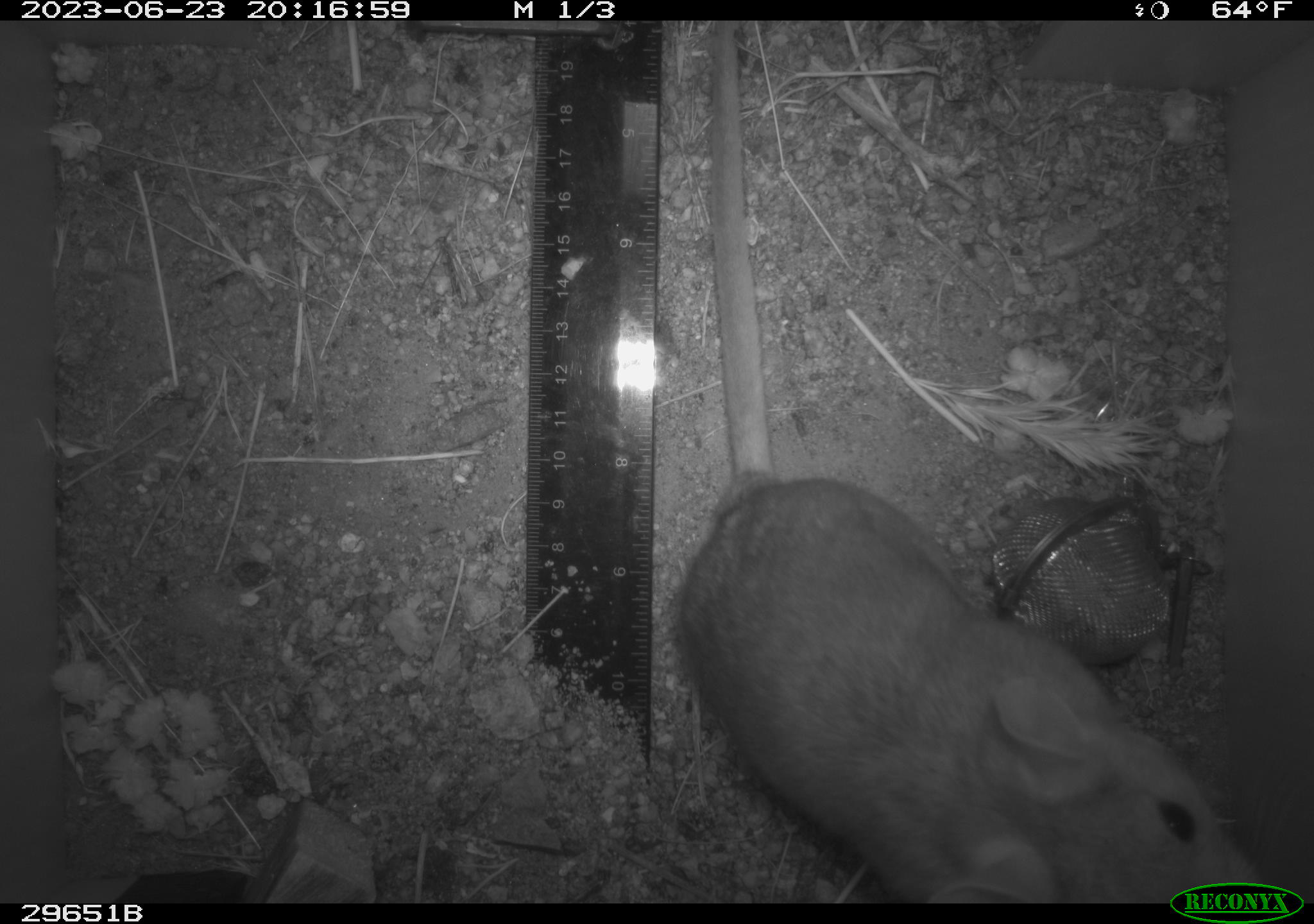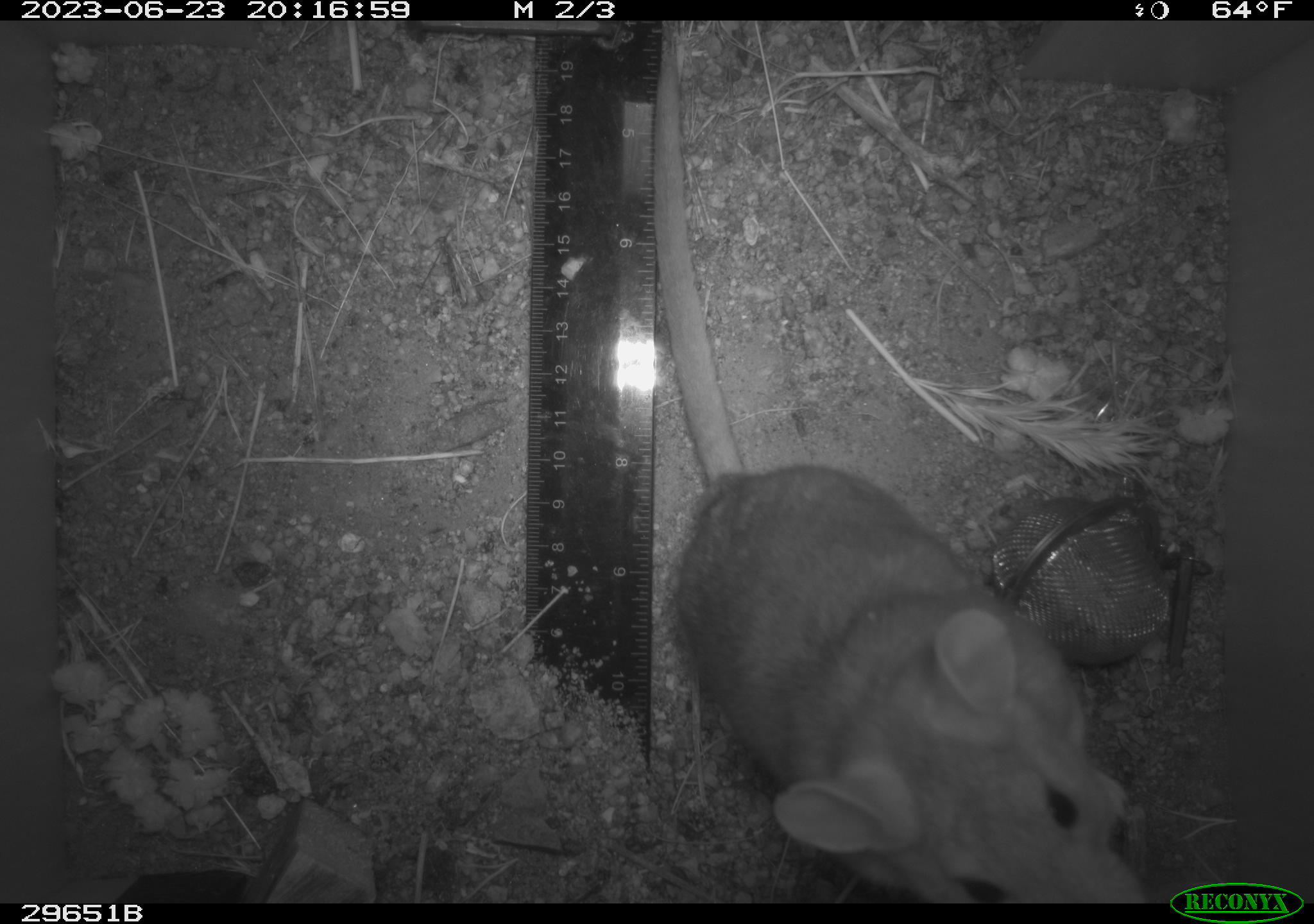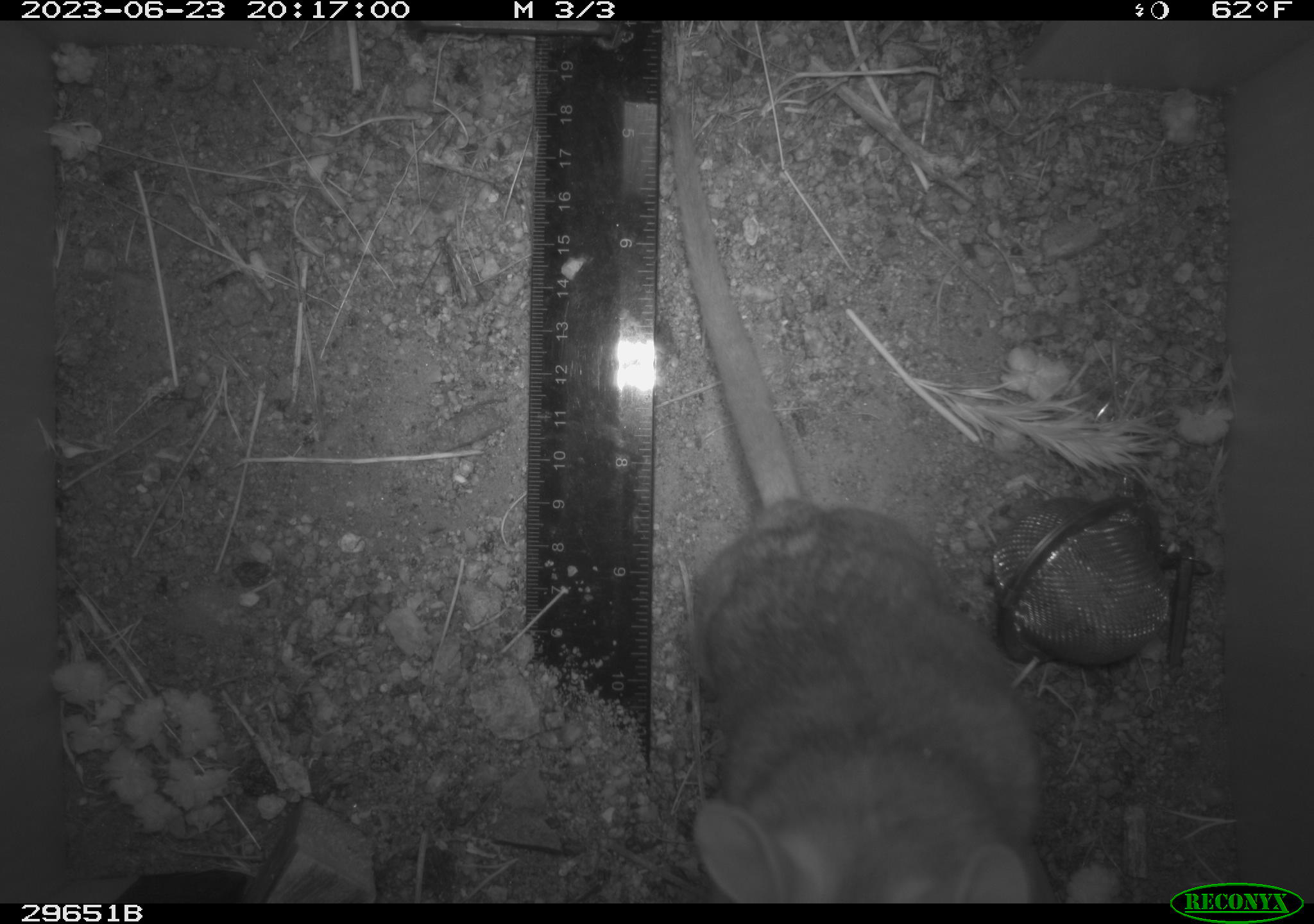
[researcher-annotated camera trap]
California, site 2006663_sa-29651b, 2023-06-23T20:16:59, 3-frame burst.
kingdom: Animalia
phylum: Chordata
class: Mammalia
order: Rodentia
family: Cricetidae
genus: Neotoma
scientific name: Neotoma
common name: pack rat or woodrat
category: neotoma species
Neotoma species (pack rat or woodrat) (Neotoma).